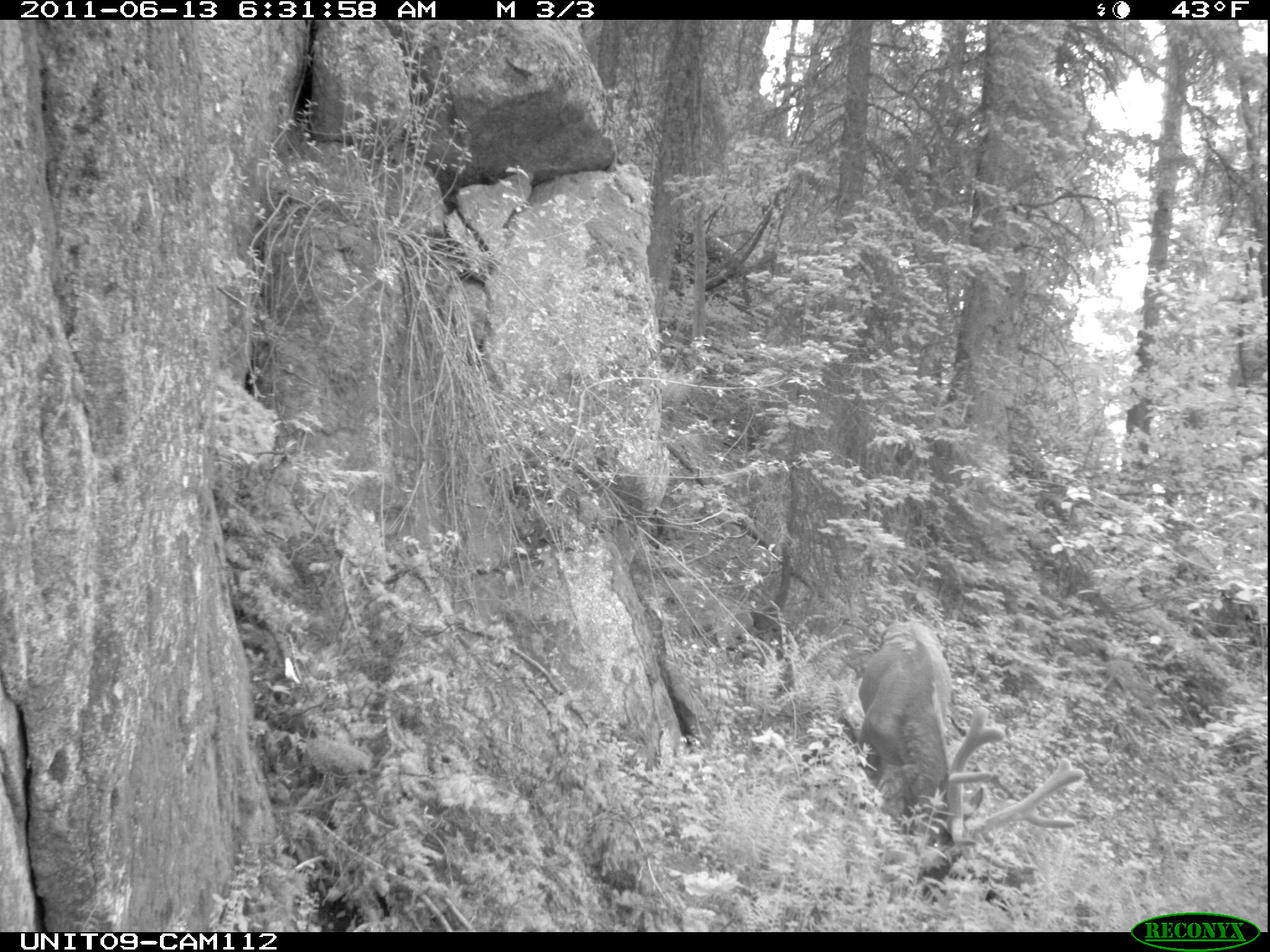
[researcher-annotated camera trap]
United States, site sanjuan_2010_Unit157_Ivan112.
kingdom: Animalia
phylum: Chordata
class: Mammalia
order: Artiodactyla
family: Cervidae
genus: Cervus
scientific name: Cervus elaphus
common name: red deer